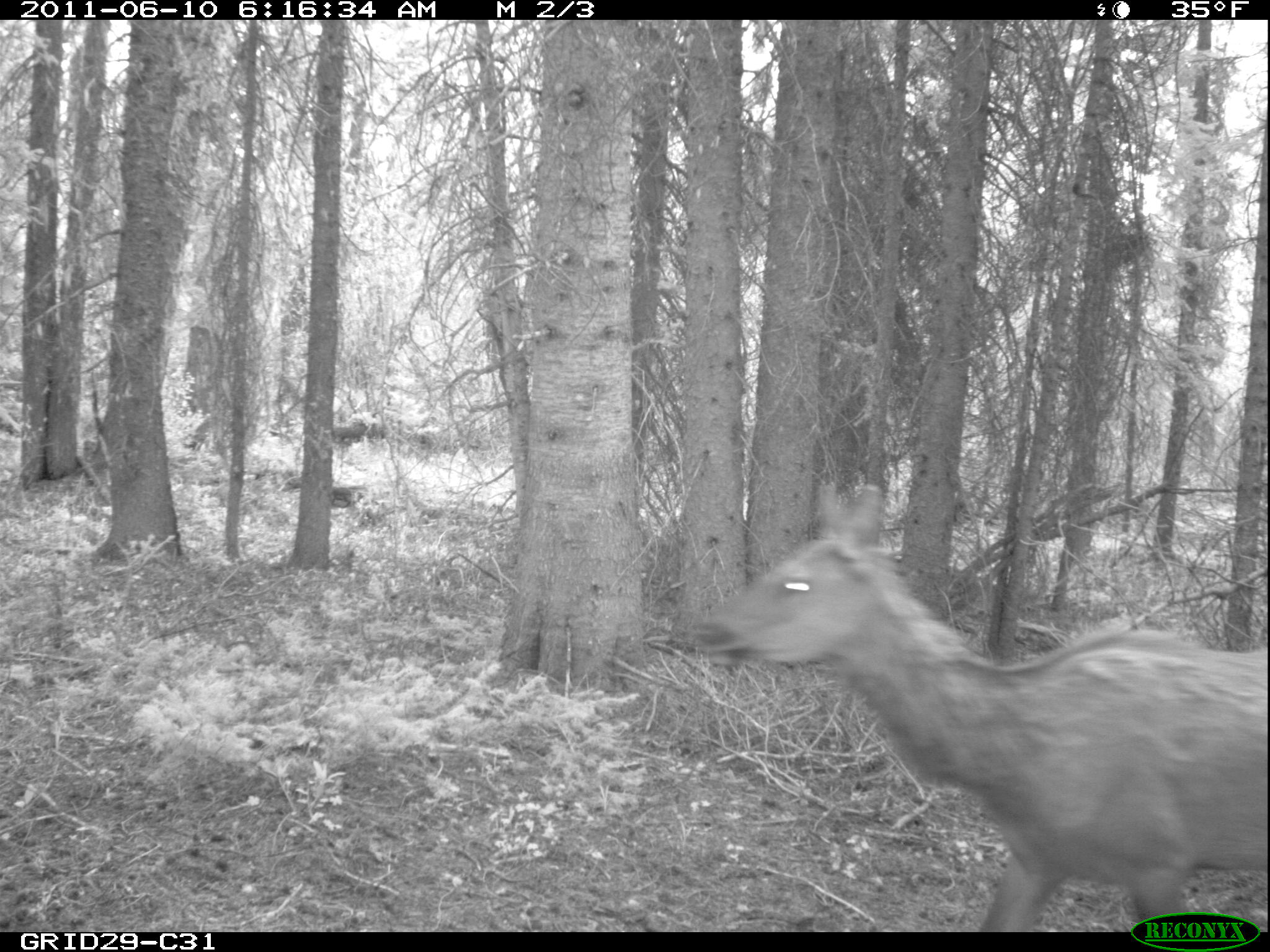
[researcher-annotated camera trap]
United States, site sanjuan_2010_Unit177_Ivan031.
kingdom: Animalia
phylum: Chordata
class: Mammalia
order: Artiodactyla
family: Cervidae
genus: Cervus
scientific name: Cervus elaphus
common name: red deer